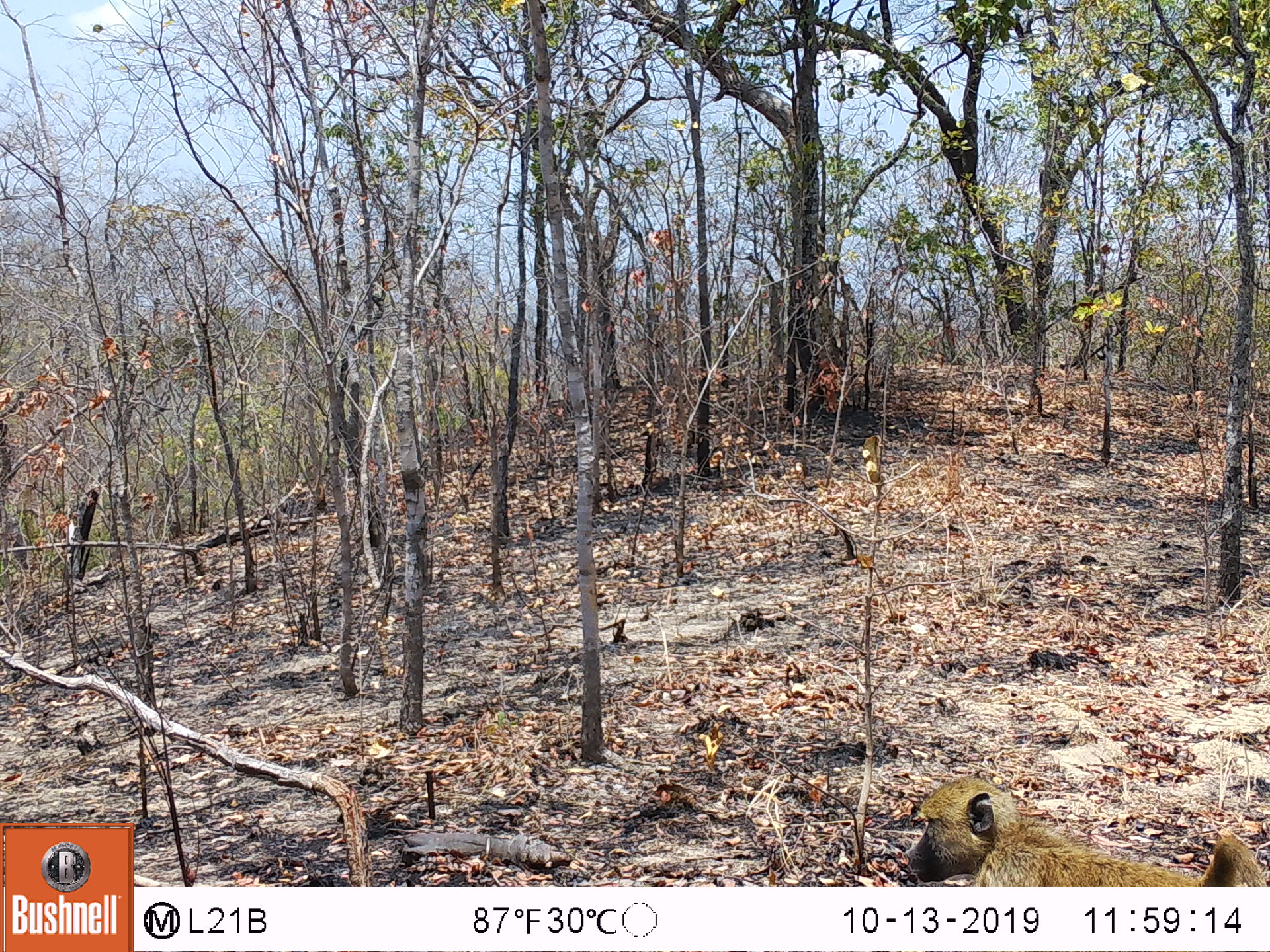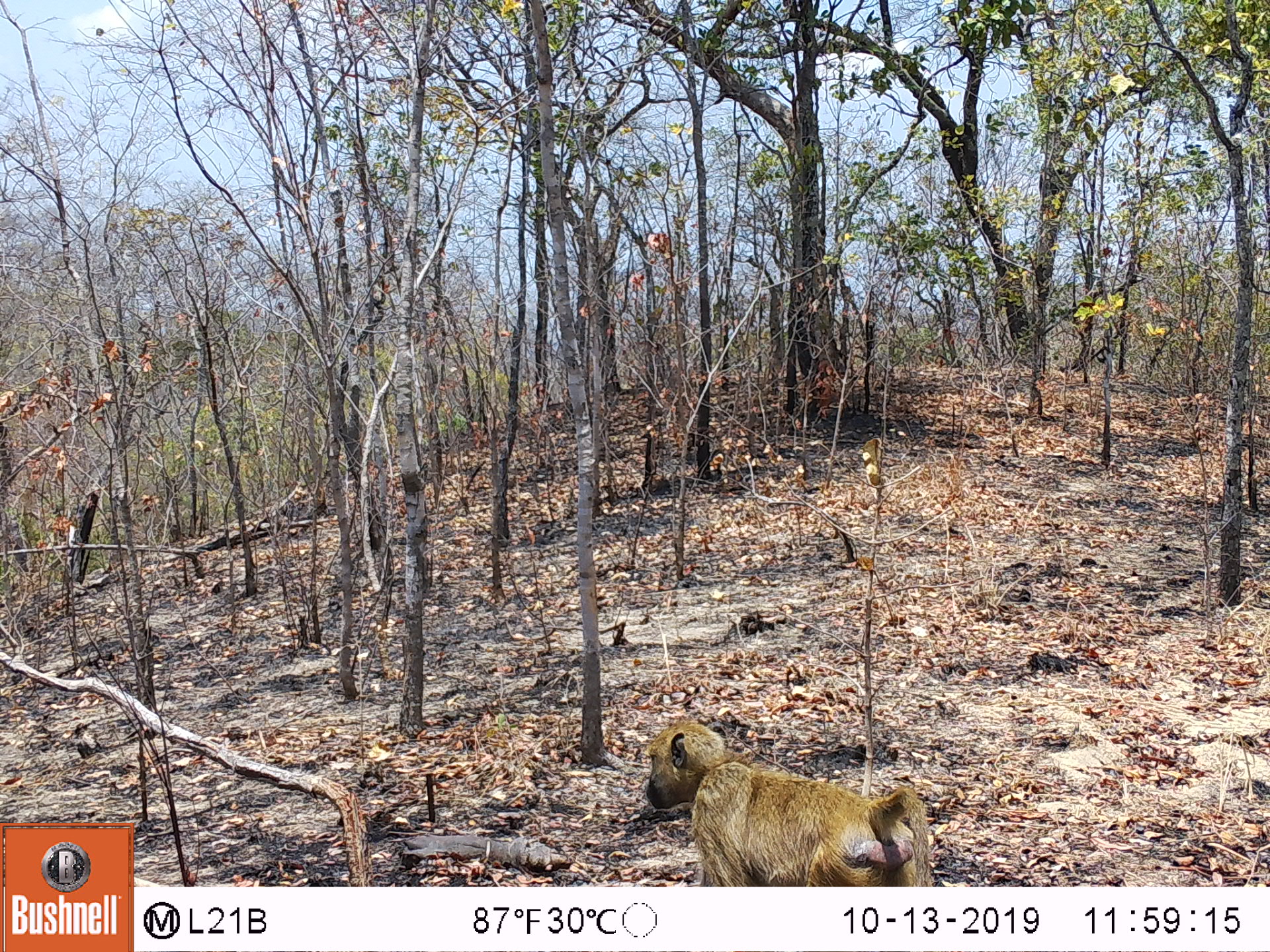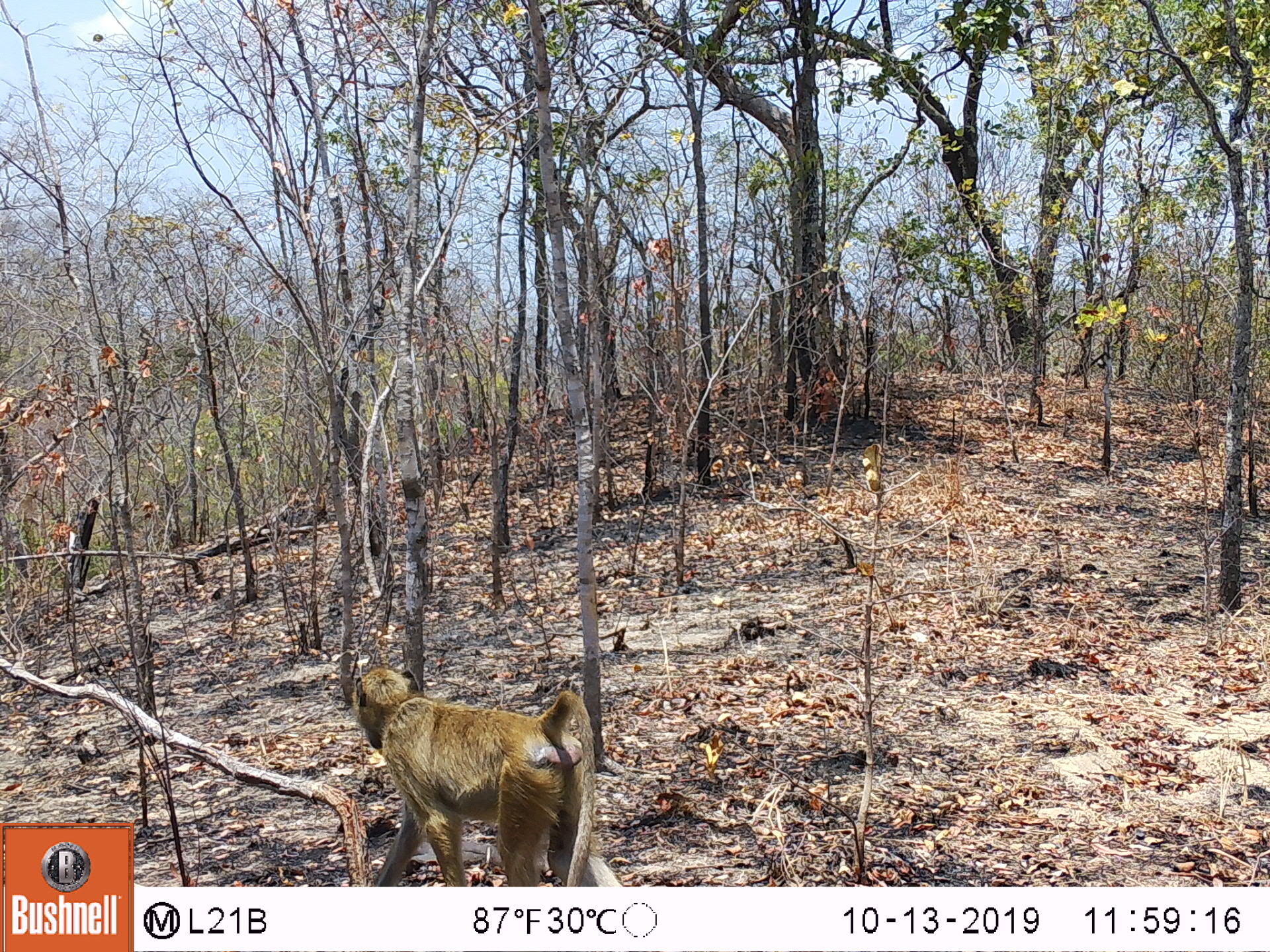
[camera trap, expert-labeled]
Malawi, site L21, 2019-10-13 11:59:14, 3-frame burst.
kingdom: Animalia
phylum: Chordata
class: Mammalia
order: Primates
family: Cercopithecidae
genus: Papio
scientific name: Papio cynocephalus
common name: yellow baboon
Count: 1.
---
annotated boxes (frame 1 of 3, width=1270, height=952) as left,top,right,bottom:
yellow baboon: 899,769,1262,883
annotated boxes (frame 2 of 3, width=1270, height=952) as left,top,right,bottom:
yellow baboon: 636,713,931,875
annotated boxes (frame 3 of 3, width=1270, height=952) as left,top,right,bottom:
yellow baboon: 346,661,615,880